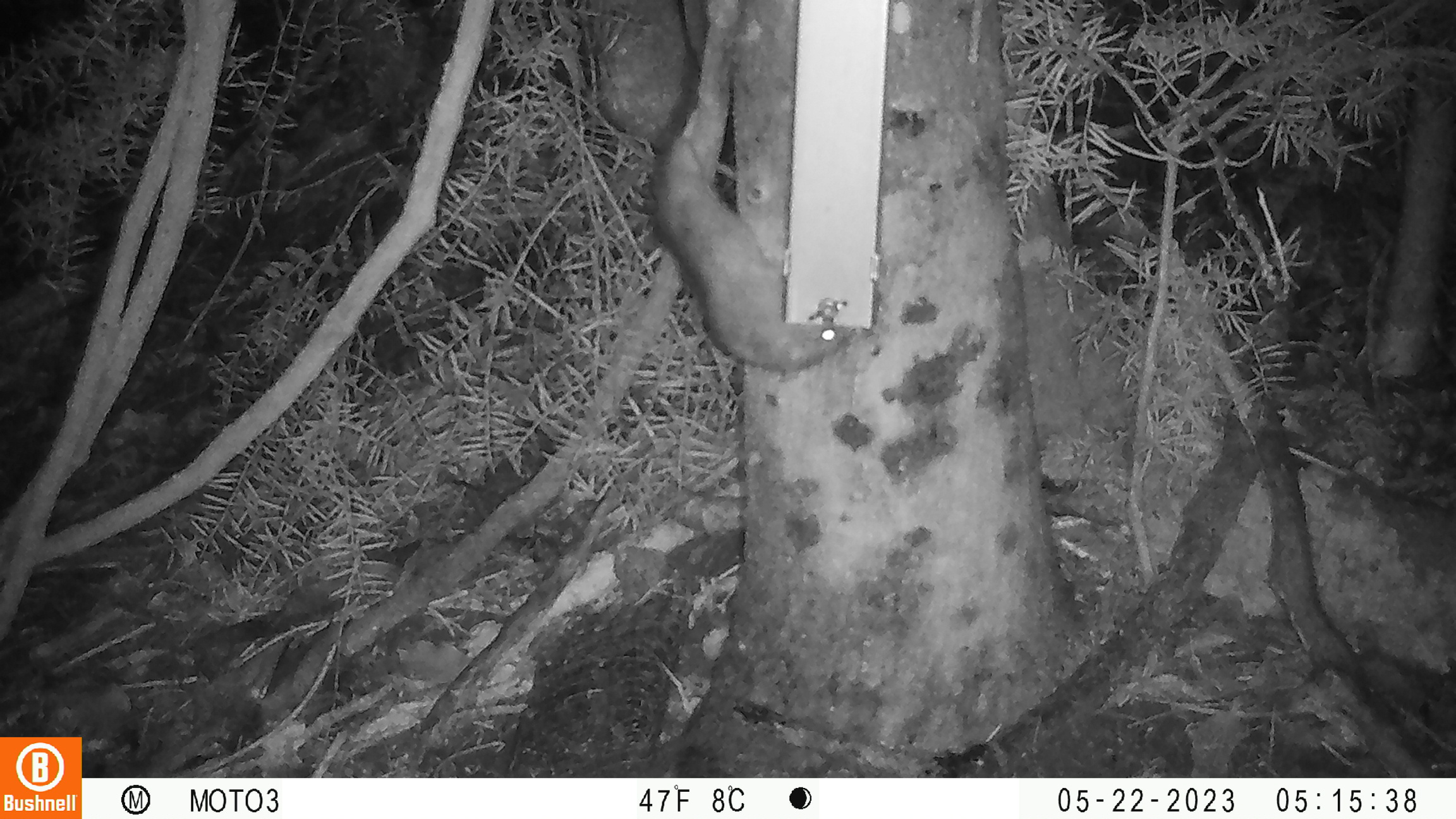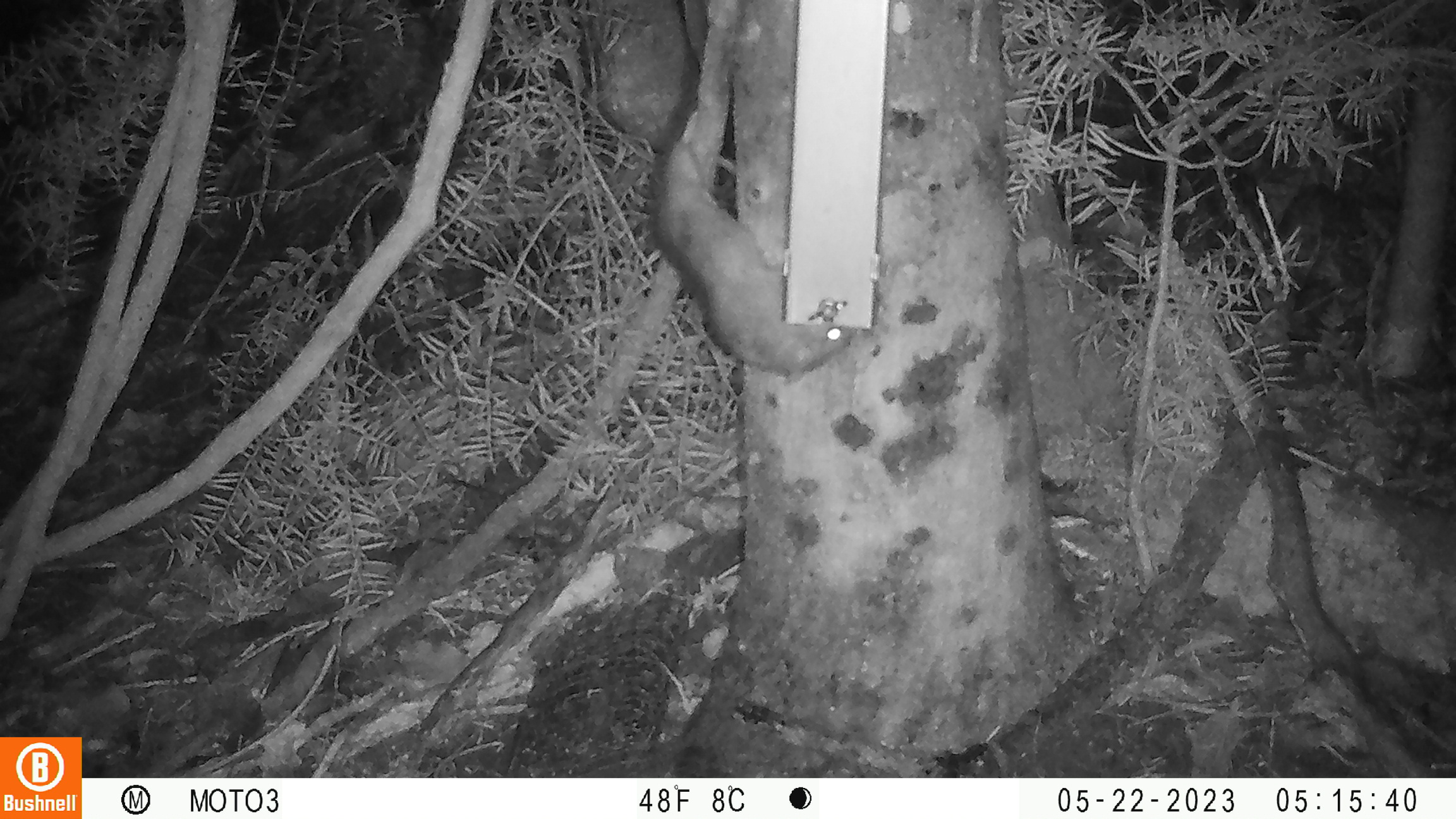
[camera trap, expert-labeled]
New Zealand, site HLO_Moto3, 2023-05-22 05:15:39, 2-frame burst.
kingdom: Animalia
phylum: Chordata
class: Mammalia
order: Rodentia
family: Muridae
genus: Rattus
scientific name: Rattus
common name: rat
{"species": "rat (Rattus)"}